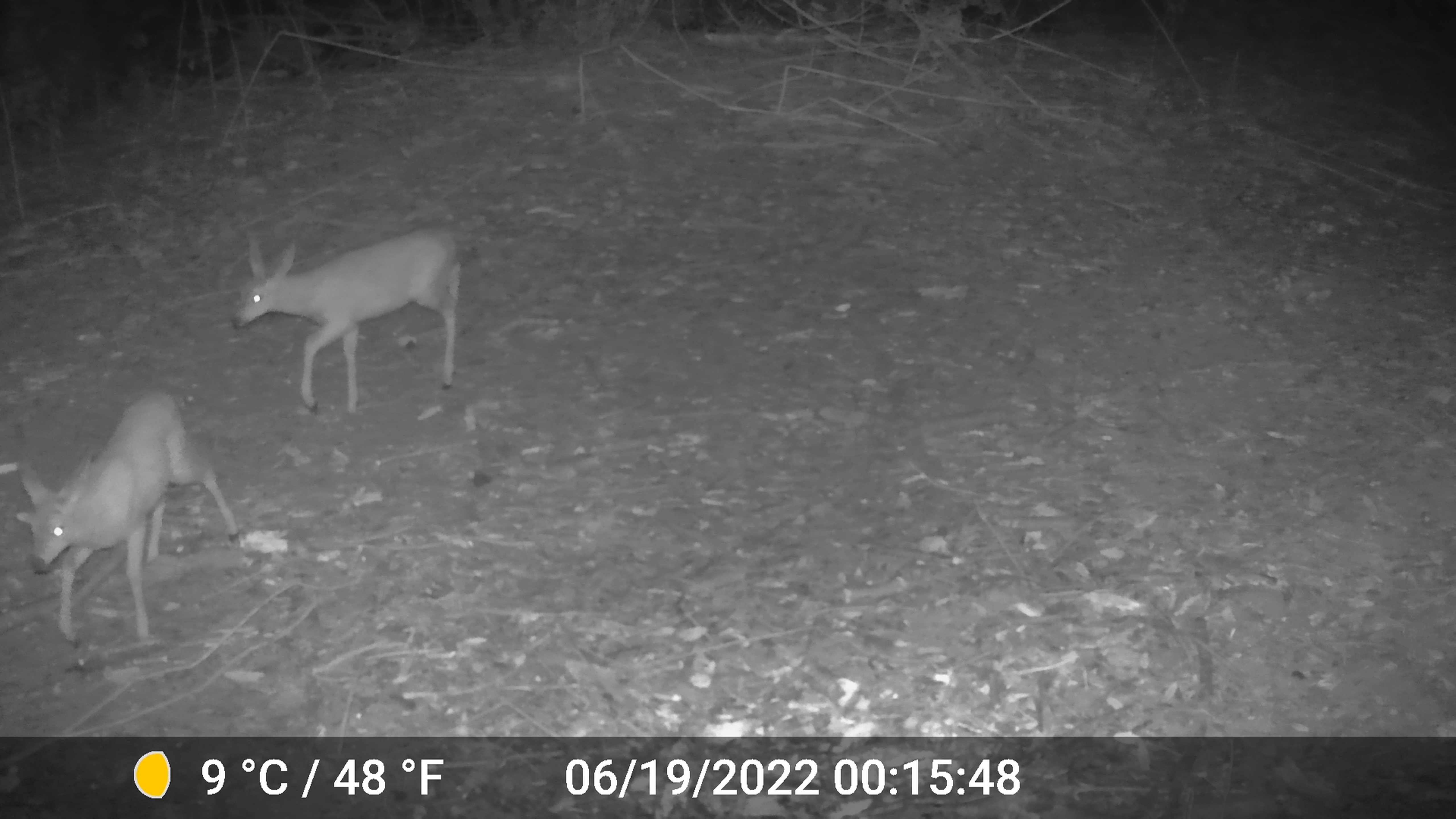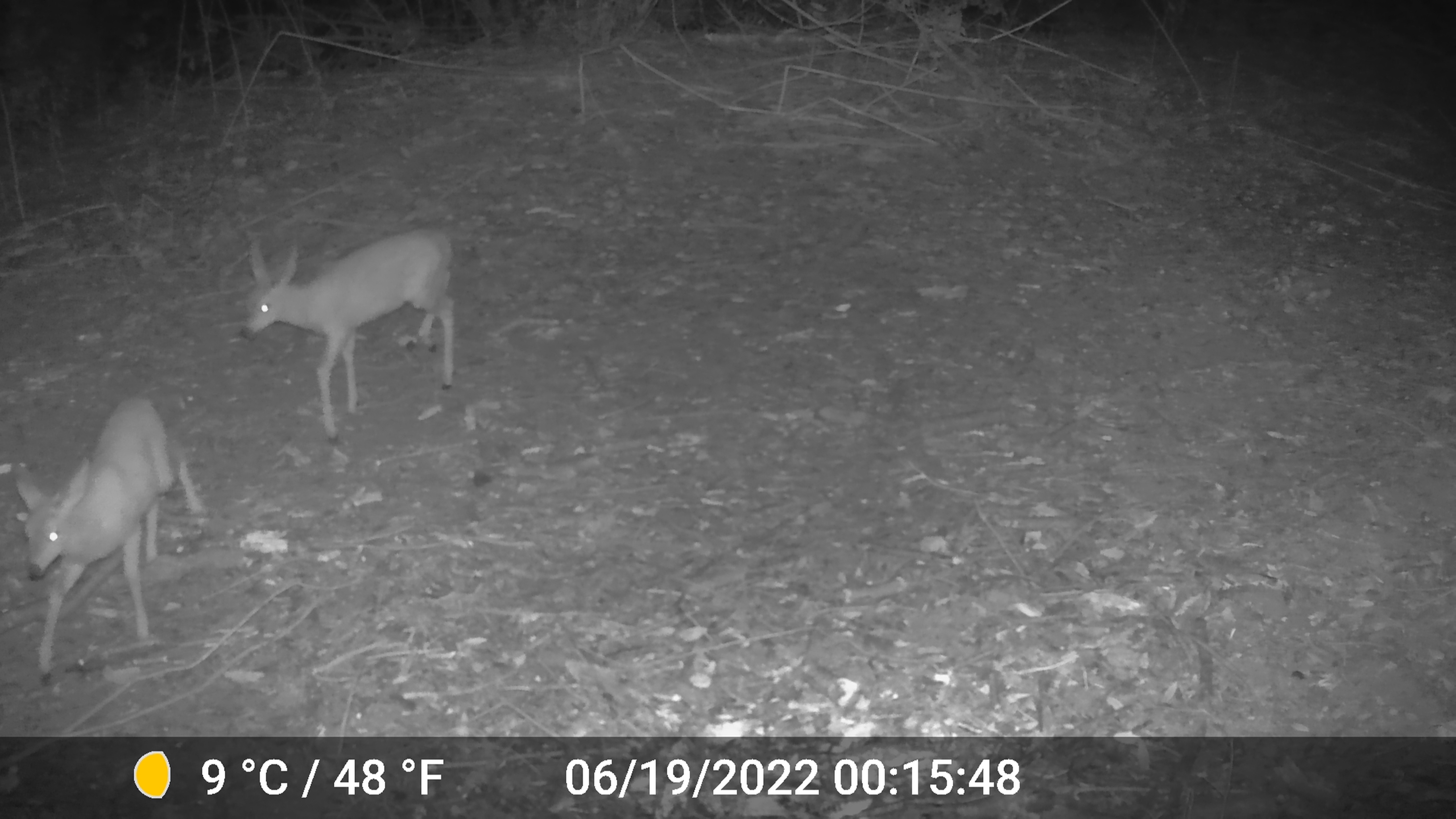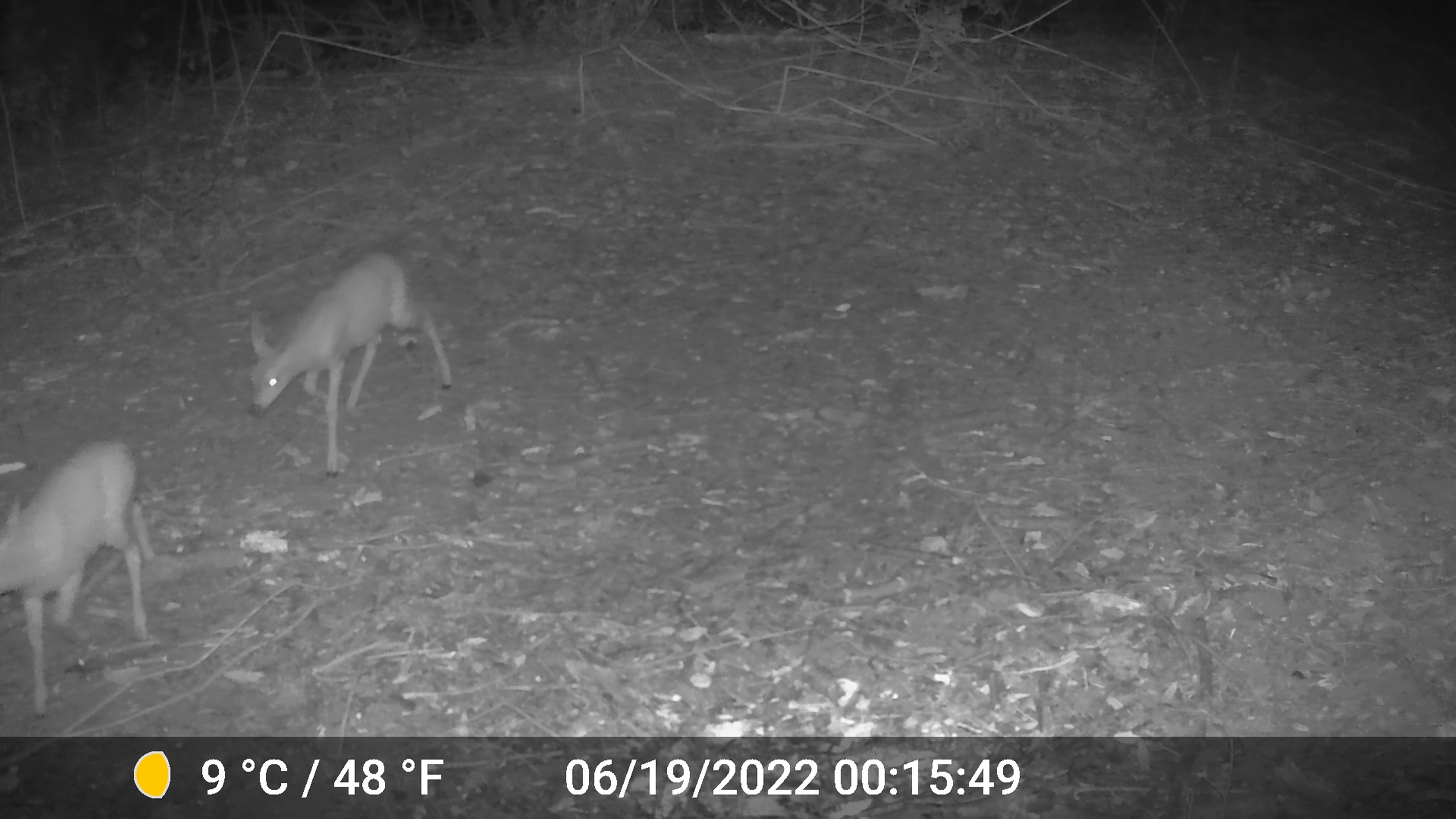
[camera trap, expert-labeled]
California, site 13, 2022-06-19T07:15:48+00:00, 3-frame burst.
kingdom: Animalia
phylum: Chordata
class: Mammalia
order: Artiodactyla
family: Cervidae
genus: Odocoileus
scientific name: Odocoileus hemionus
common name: mule deer